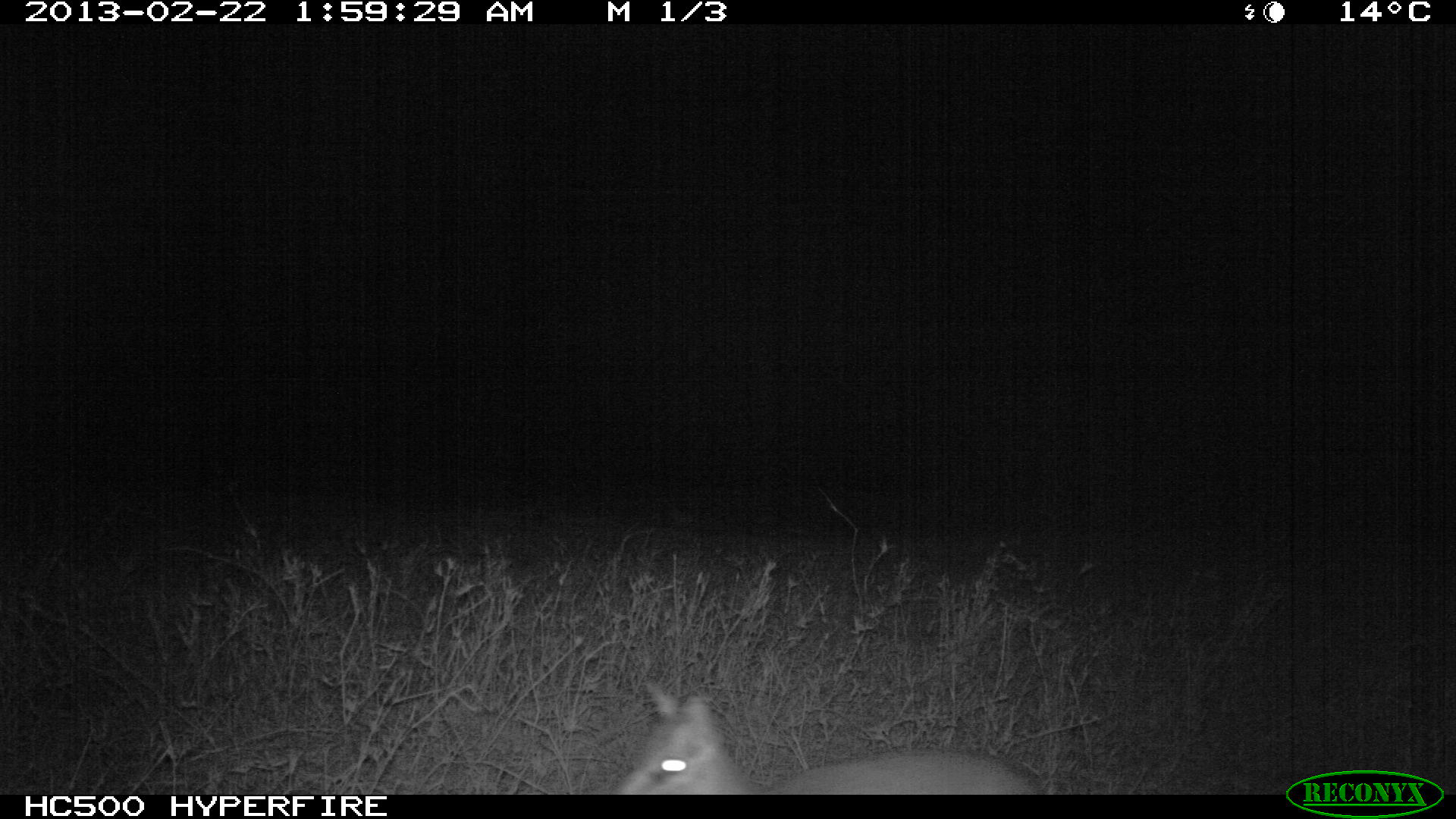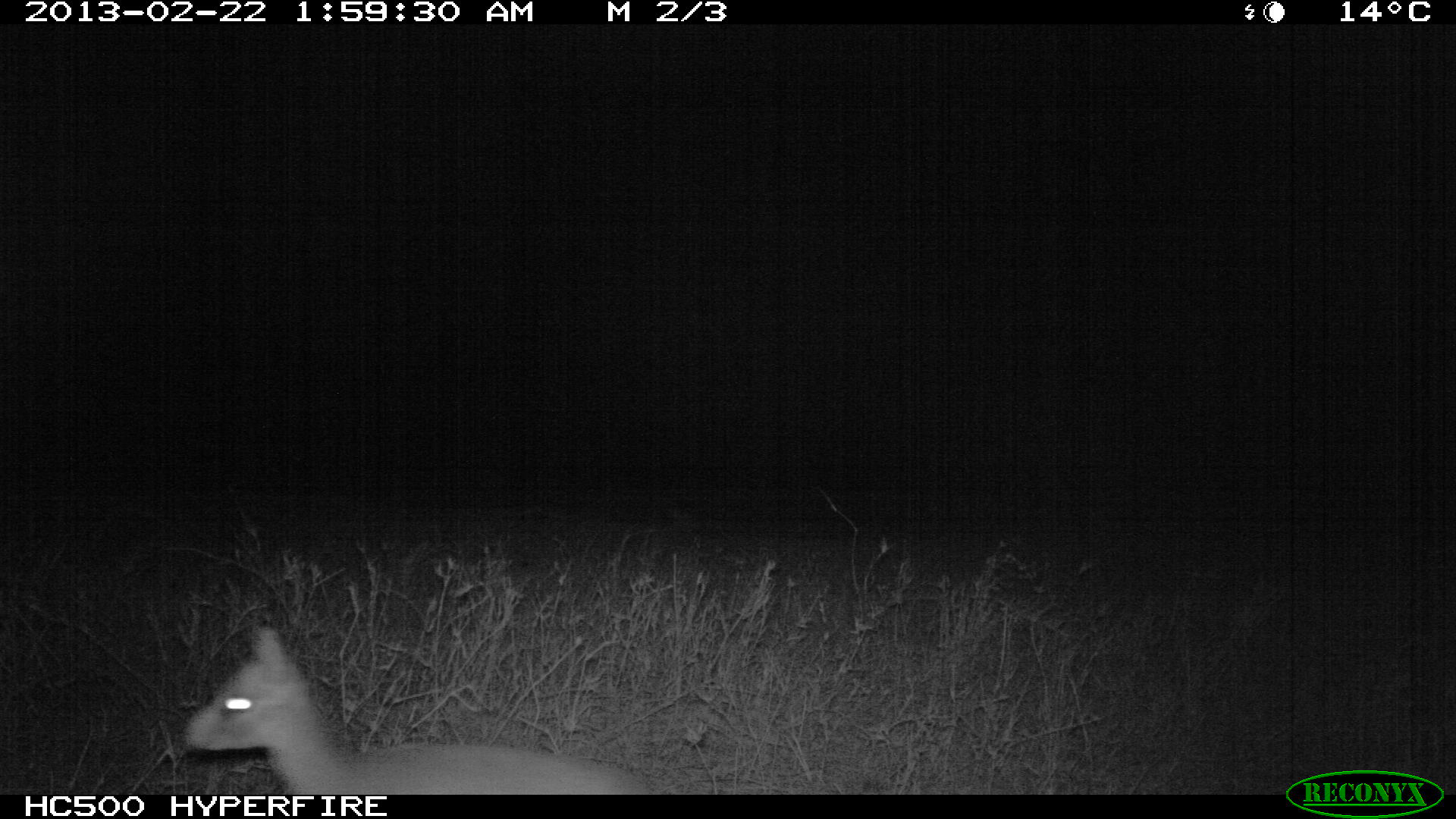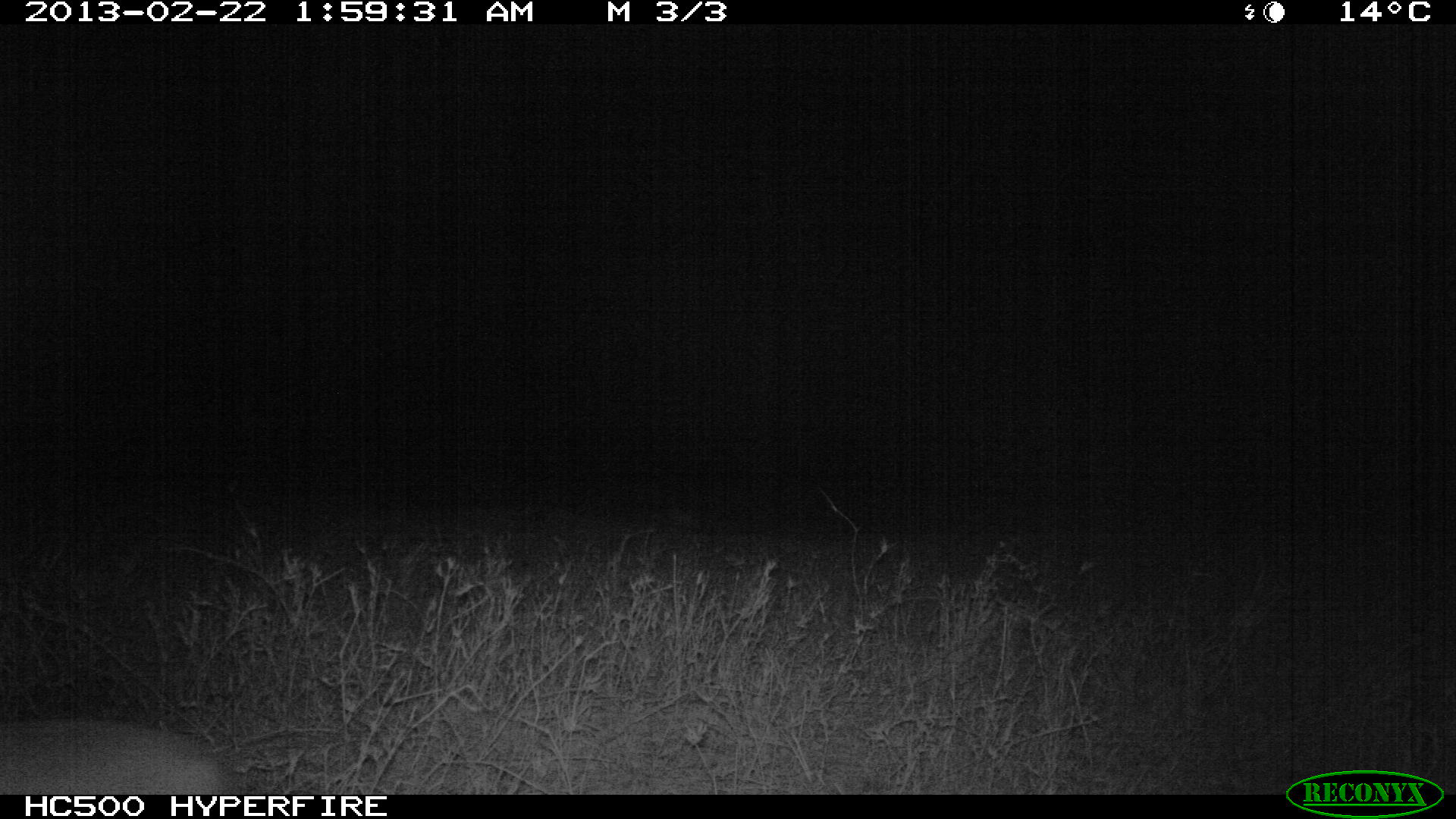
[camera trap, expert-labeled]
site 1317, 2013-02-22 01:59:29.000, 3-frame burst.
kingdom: Animalia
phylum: Chordata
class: Mammalia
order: Artiodactyla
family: Bovidae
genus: Madoqua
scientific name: Madoqua guentheri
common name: günther's dik-dik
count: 1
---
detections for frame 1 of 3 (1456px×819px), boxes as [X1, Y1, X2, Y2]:
madoqua guentheri: [606, 682, 1041, 798]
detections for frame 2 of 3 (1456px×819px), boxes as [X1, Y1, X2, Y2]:
madoqua guentheri: [181, 625, 657, 795]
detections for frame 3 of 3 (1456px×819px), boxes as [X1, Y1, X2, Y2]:
madoqua guentheri: [0, 708, 254, 795]